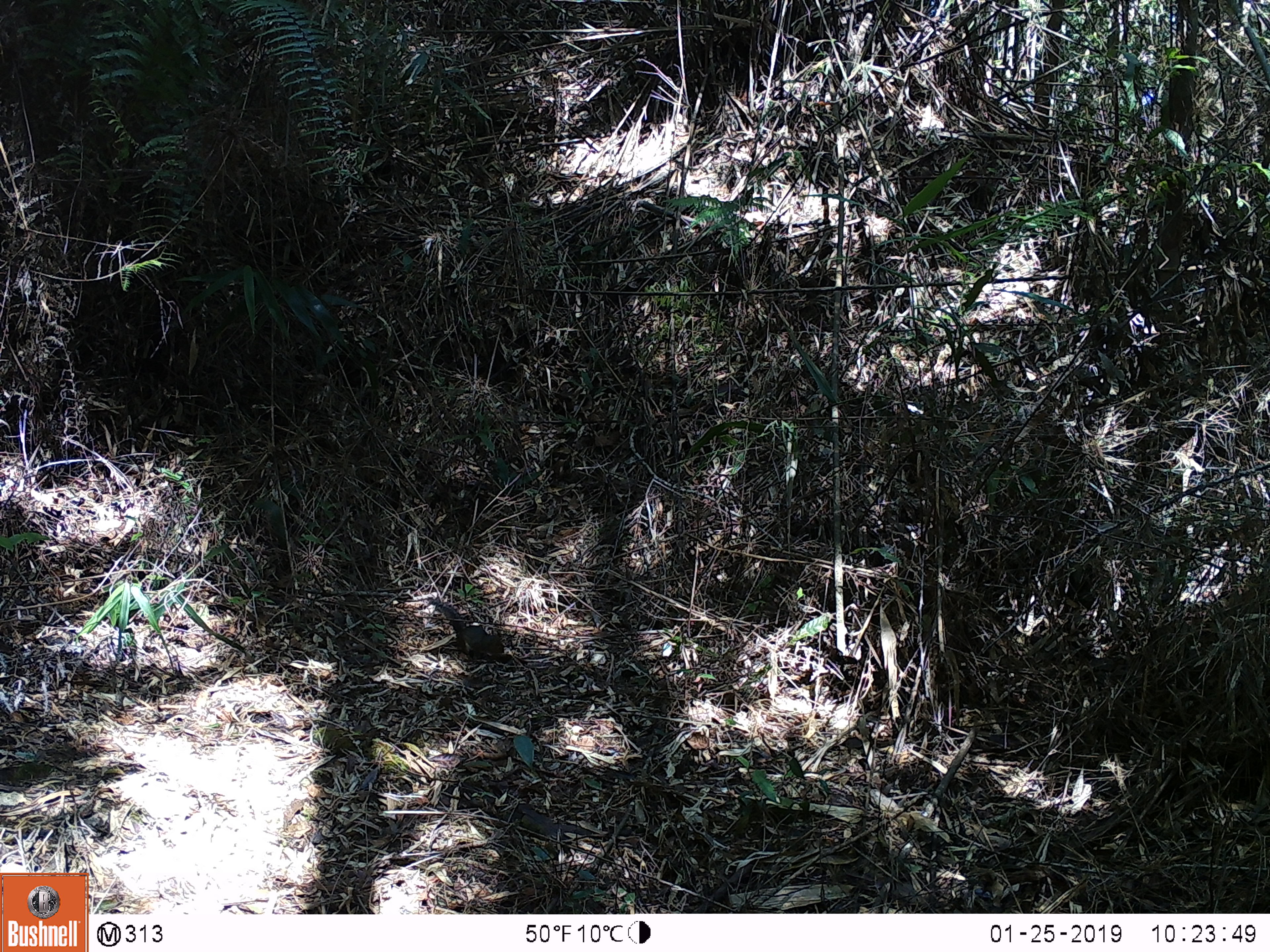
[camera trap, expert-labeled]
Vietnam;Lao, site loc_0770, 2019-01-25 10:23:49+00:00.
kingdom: Animalia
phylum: Chordata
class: Mammalia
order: Rodentia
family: Sciuridae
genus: Dremomys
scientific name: Dremomys rufigenis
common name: red-cheeked squirrel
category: red cheeked squirrel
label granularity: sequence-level